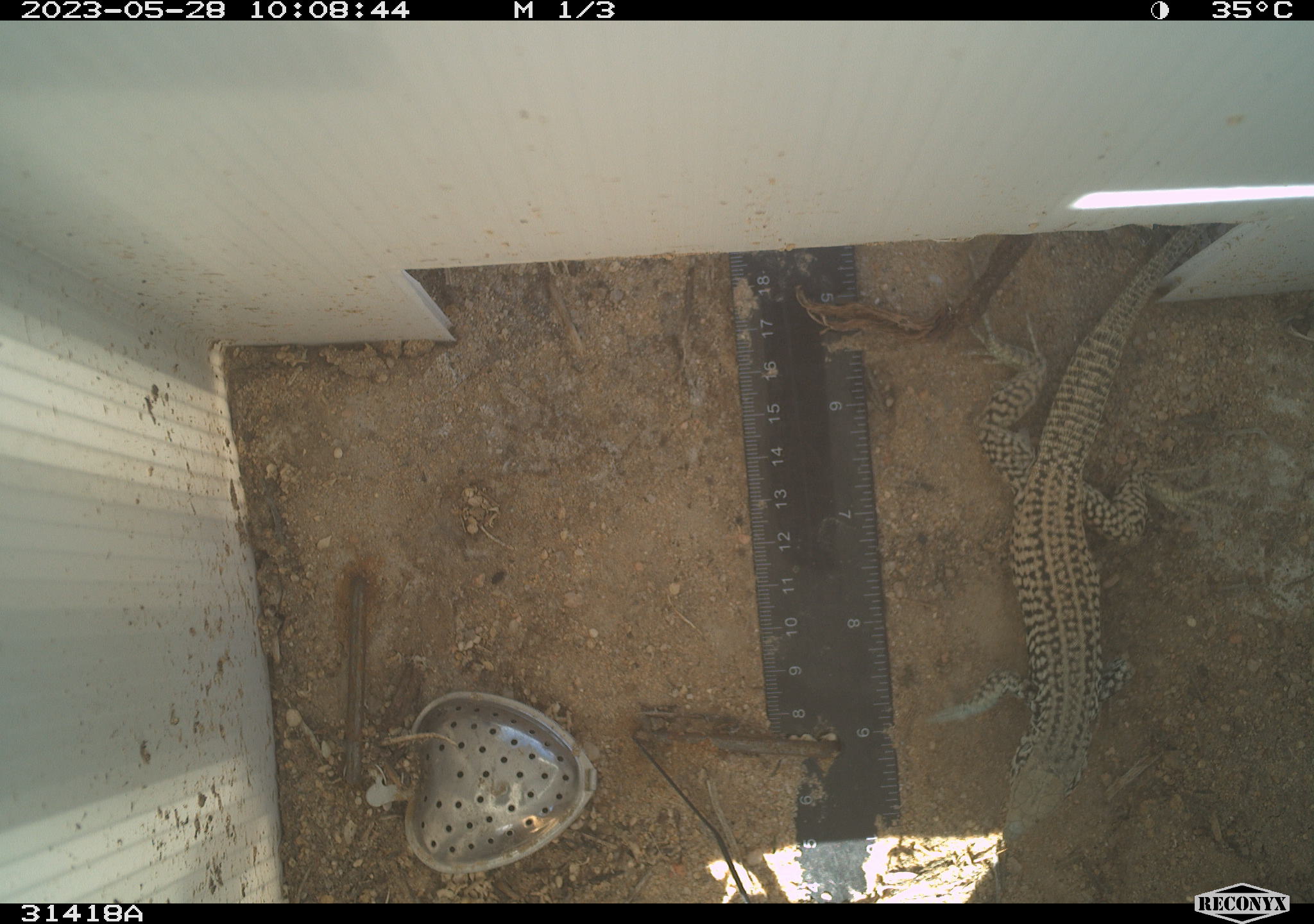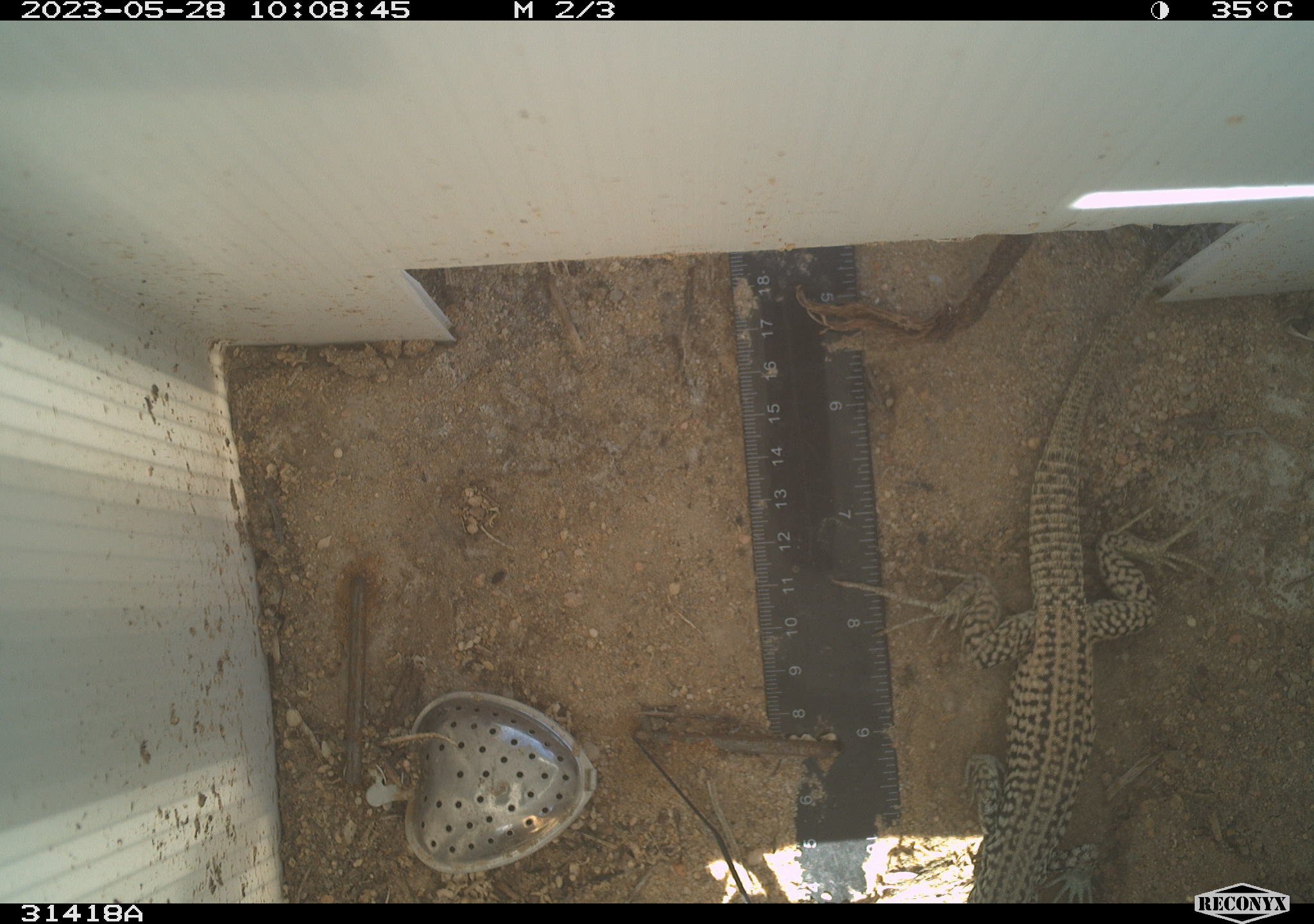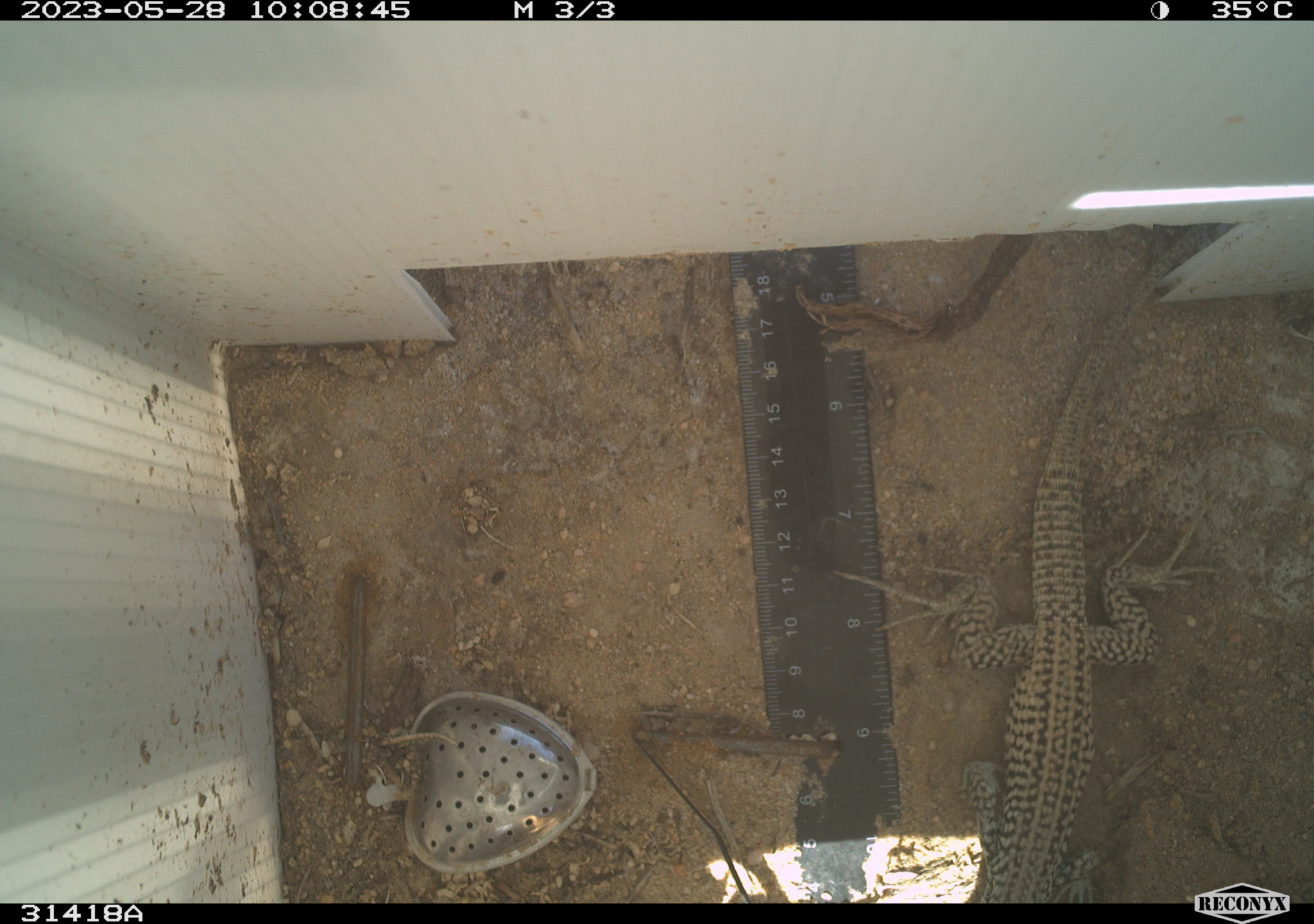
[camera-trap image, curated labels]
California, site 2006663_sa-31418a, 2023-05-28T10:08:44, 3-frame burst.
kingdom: Animalia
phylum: Chordata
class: Reptilia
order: Squamata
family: Teiidae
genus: Aspidoscelis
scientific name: Aspidoscelis tigris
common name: western whiptail